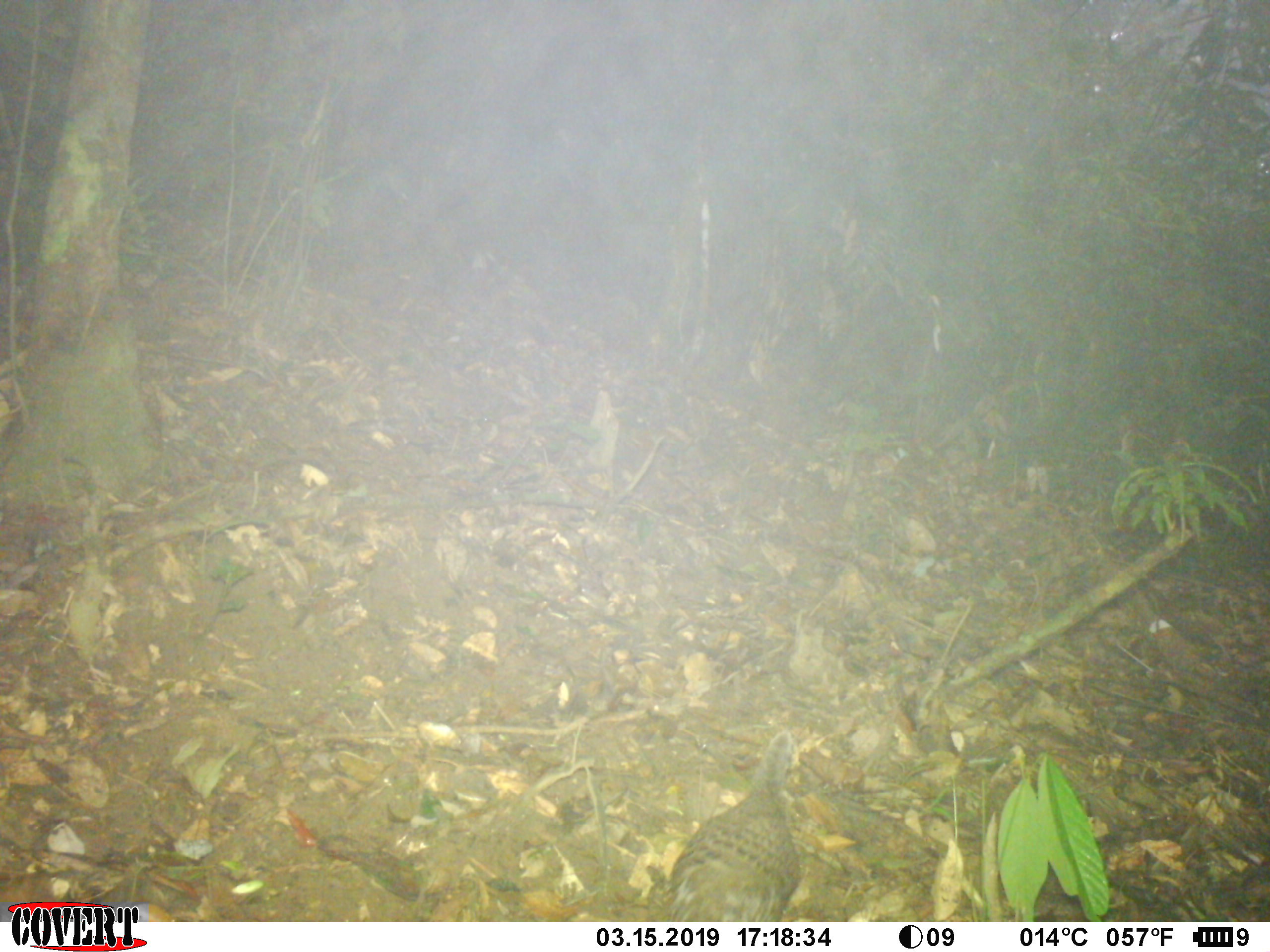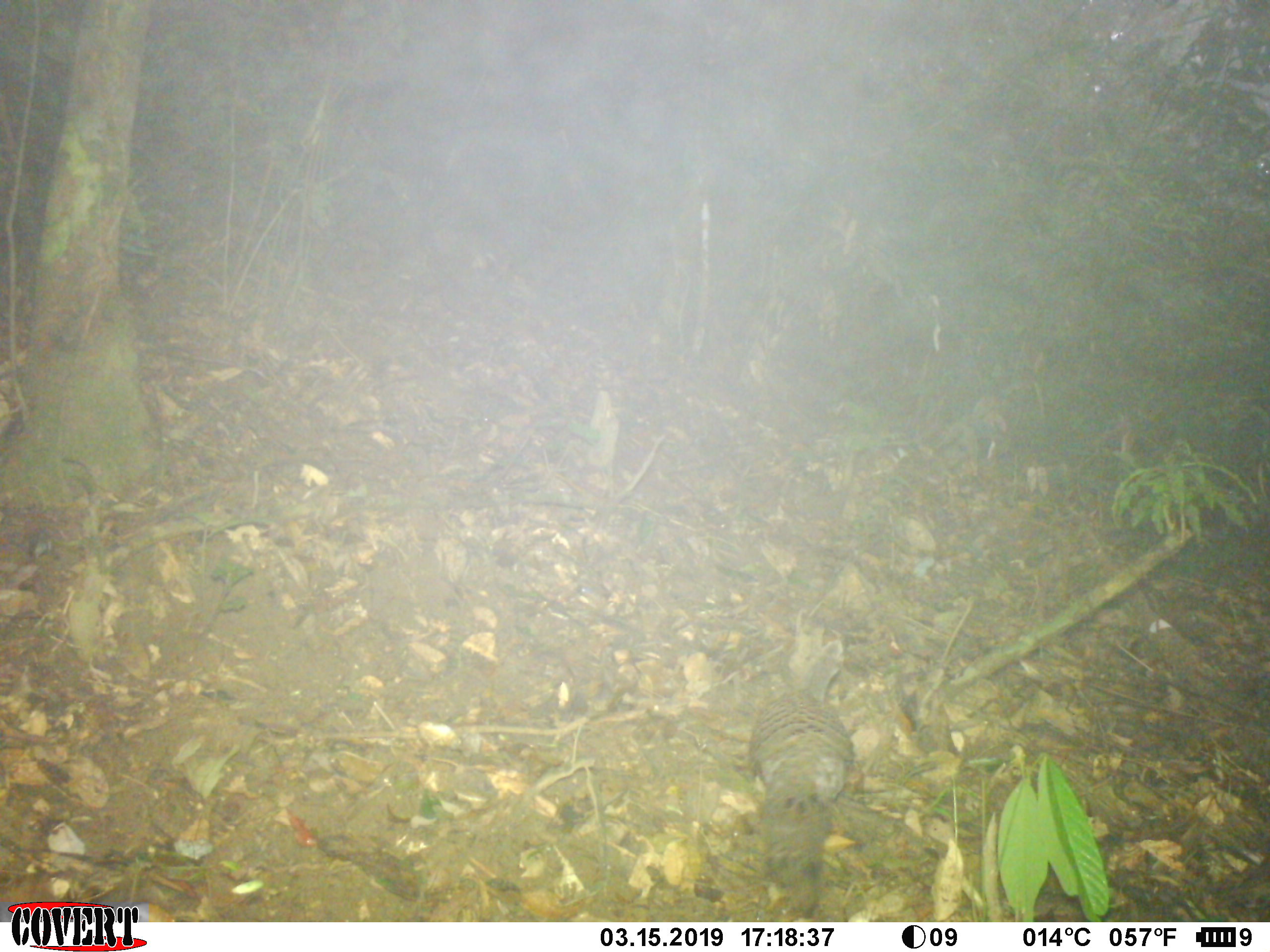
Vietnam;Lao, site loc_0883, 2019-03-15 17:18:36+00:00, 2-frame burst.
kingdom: Animalia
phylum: Chordata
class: Aves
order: Galliformes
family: Phasianidae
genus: Polyplectron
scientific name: Polyplectron bicalcaratum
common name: gray peacock-pheasant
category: grey peacock pheasant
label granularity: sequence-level